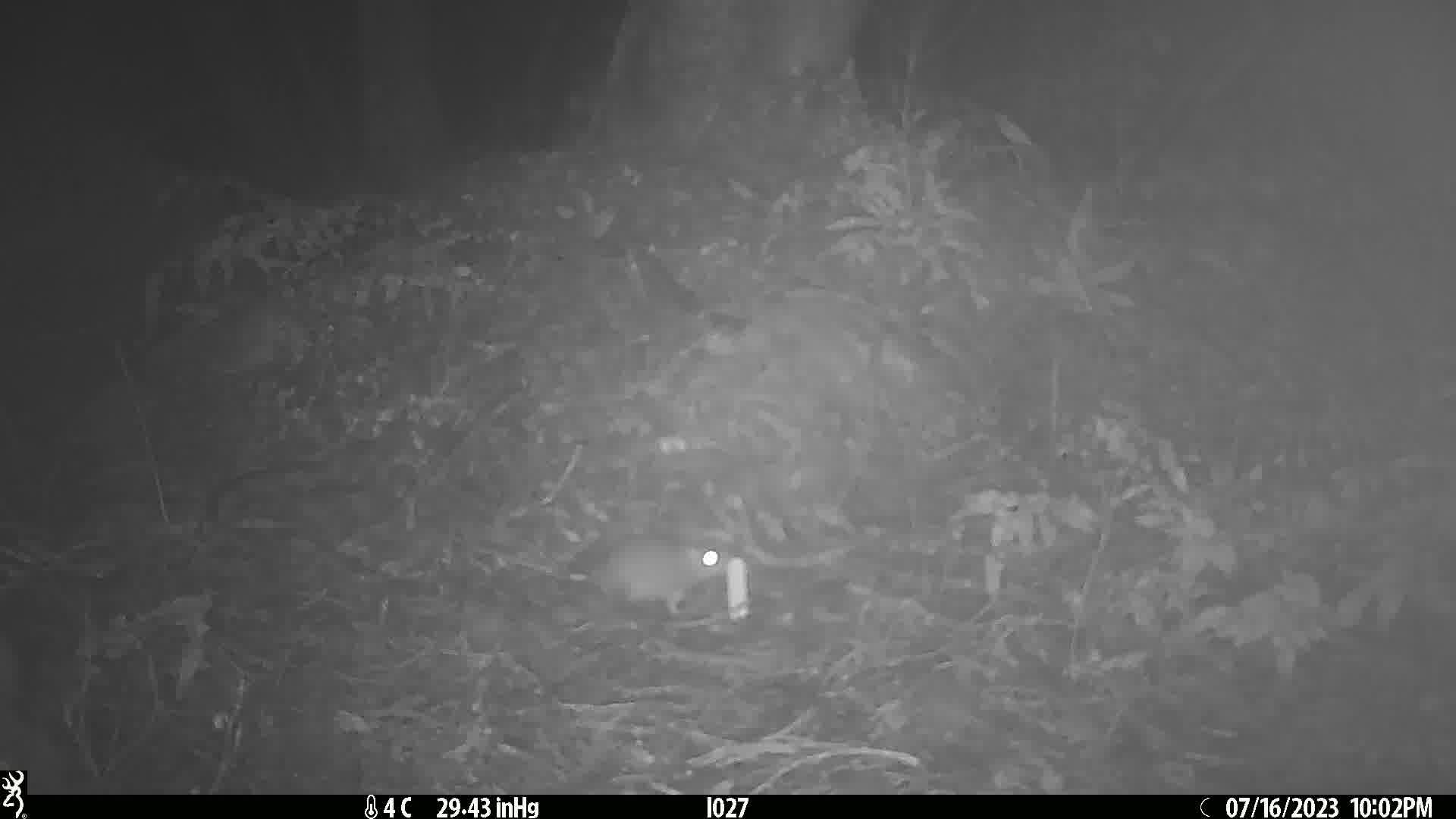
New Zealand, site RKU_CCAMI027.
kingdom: Animalia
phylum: Chordata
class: Mammalia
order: Rodentia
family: Muridae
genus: Rattus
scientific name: Rattus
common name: rat